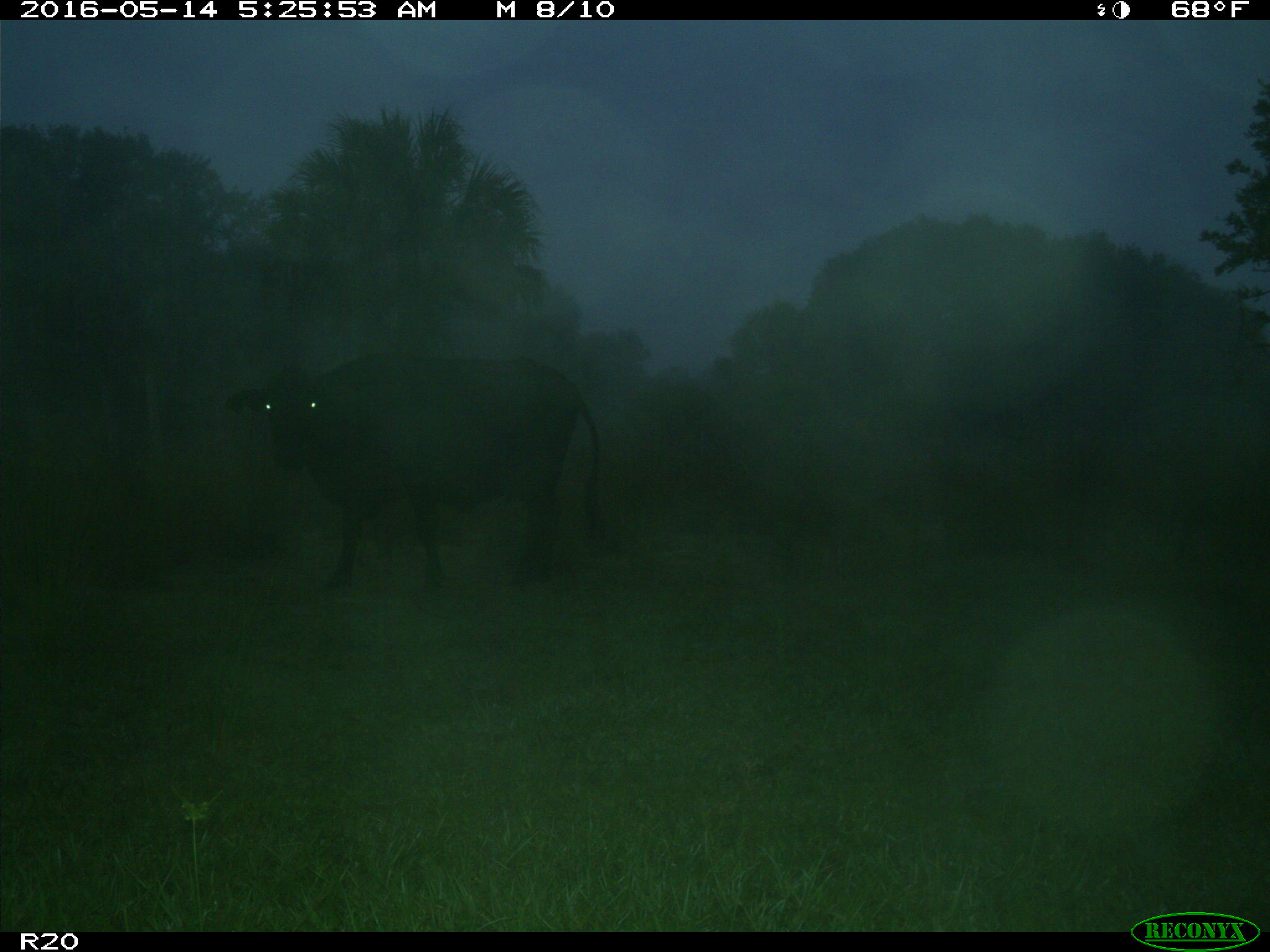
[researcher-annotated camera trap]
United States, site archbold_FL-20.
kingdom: Animalia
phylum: Chordata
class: Mammalia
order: Artiodactyla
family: Bovidae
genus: Bos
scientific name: Bos taurus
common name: domestic cow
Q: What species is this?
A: Bos taurus (domestic cow).